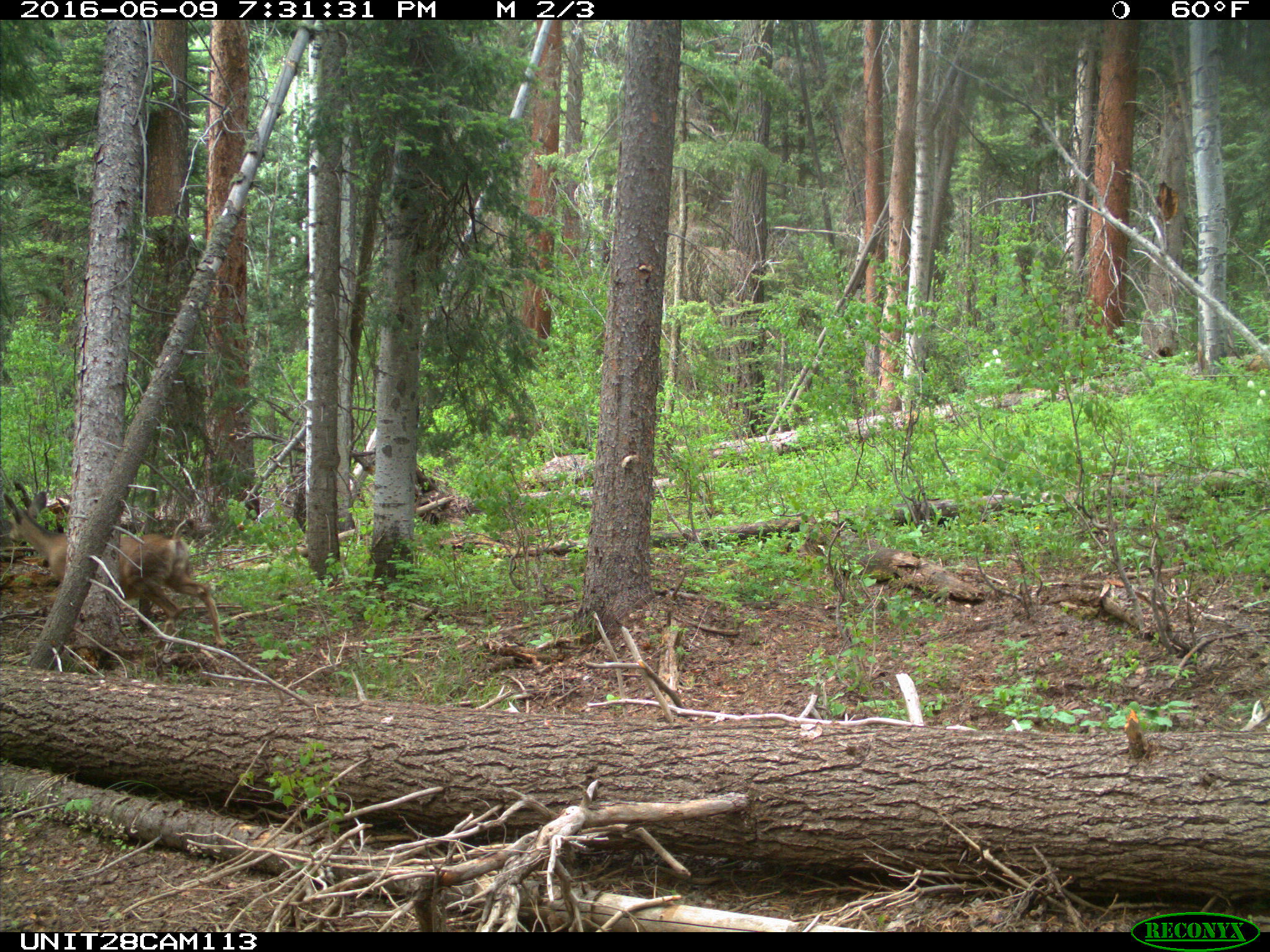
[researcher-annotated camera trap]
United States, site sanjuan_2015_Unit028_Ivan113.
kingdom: Animalia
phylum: Chordata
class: Mammalia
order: Artiodactyla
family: Cervidae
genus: Odocoileus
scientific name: Odocoileus hemionus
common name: mule deer